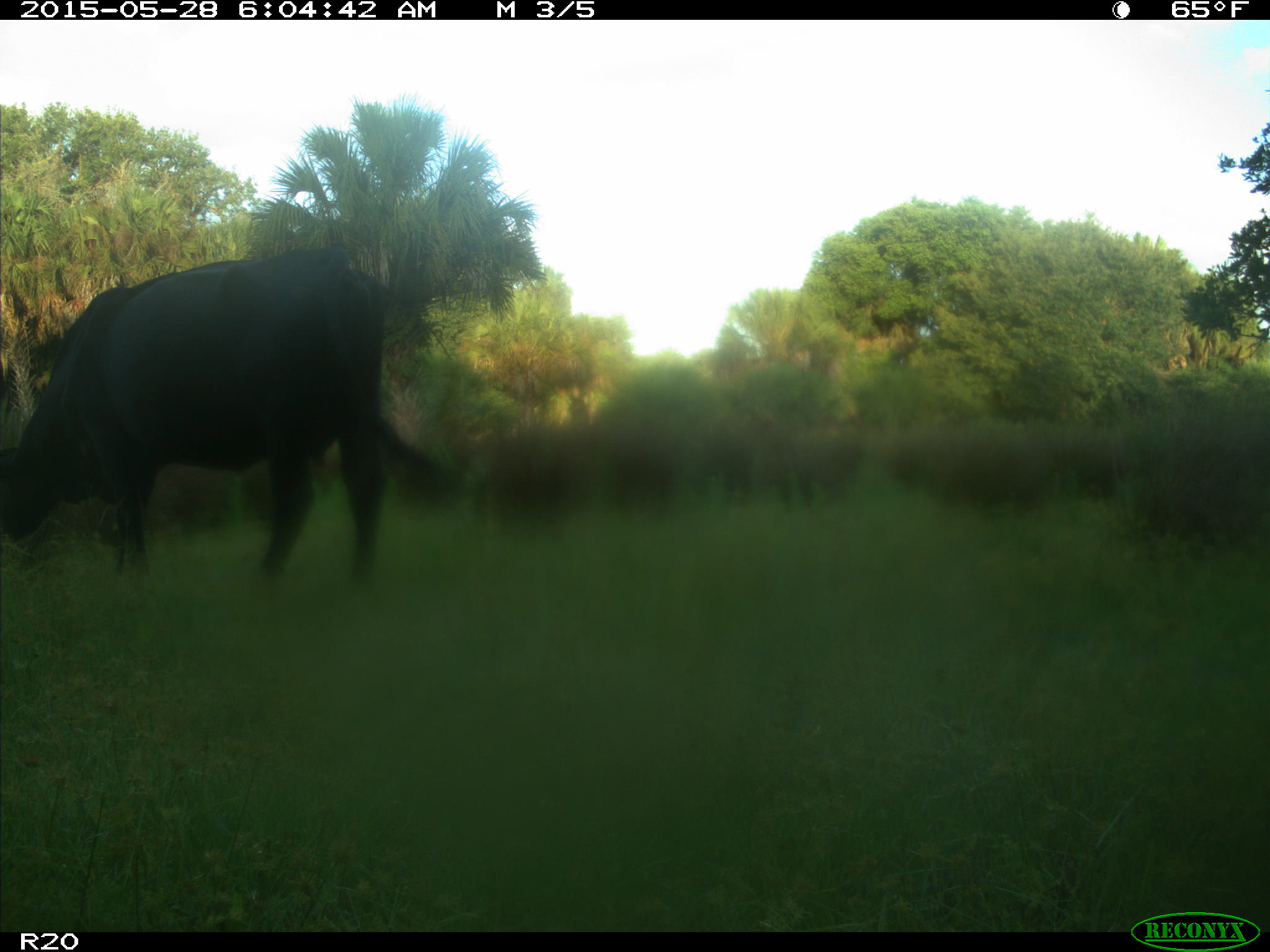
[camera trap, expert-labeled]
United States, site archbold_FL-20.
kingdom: Animalia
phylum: Chordata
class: Mammalia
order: Artiodactyla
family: Bovidae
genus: Bos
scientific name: Bos taurus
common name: domestic cow